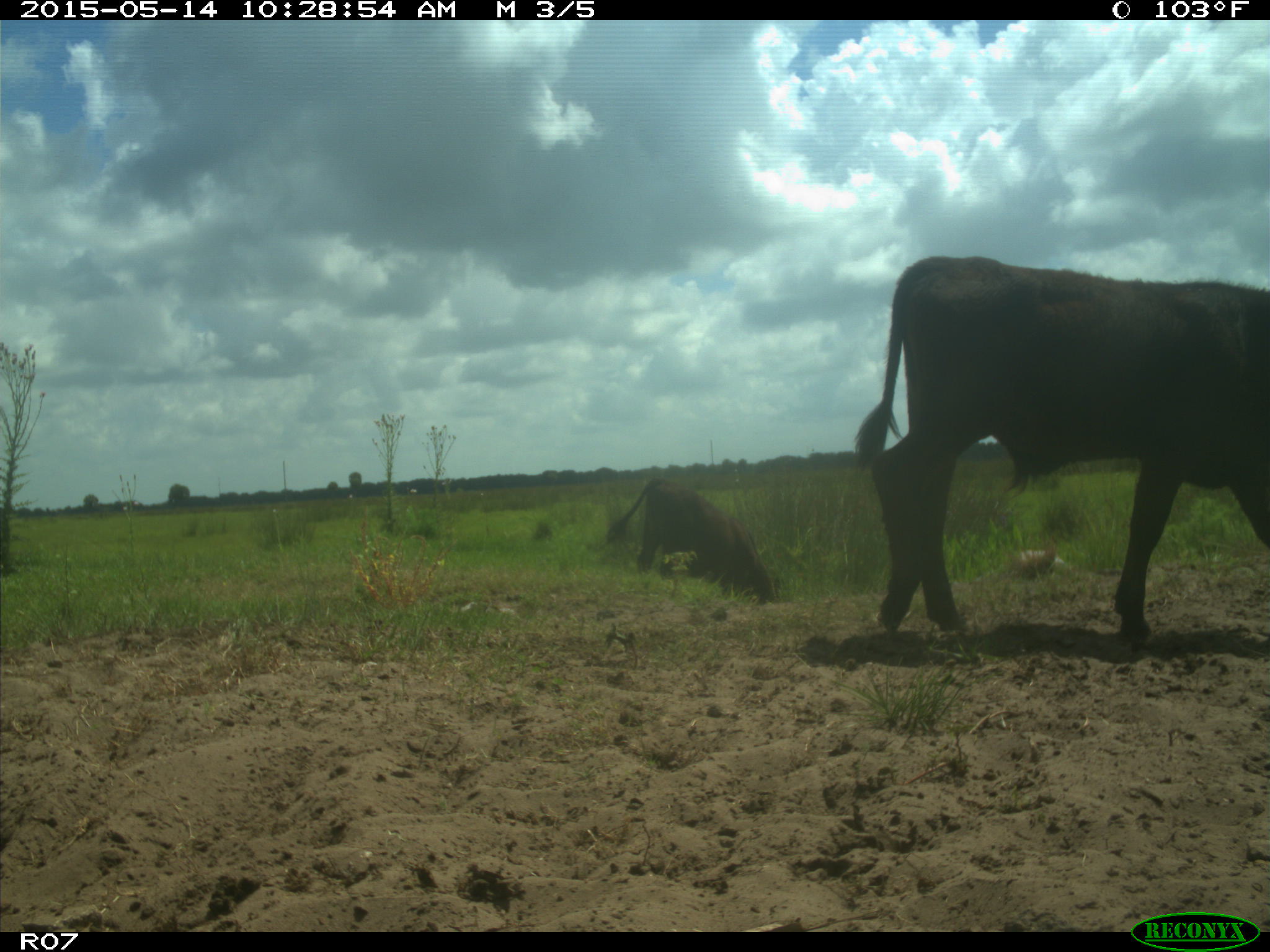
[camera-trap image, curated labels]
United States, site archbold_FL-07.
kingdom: Animalia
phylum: Chordata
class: Mammalia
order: Artiodactyla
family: Bovidae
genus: Bos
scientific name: Bos taurus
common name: domestic cow